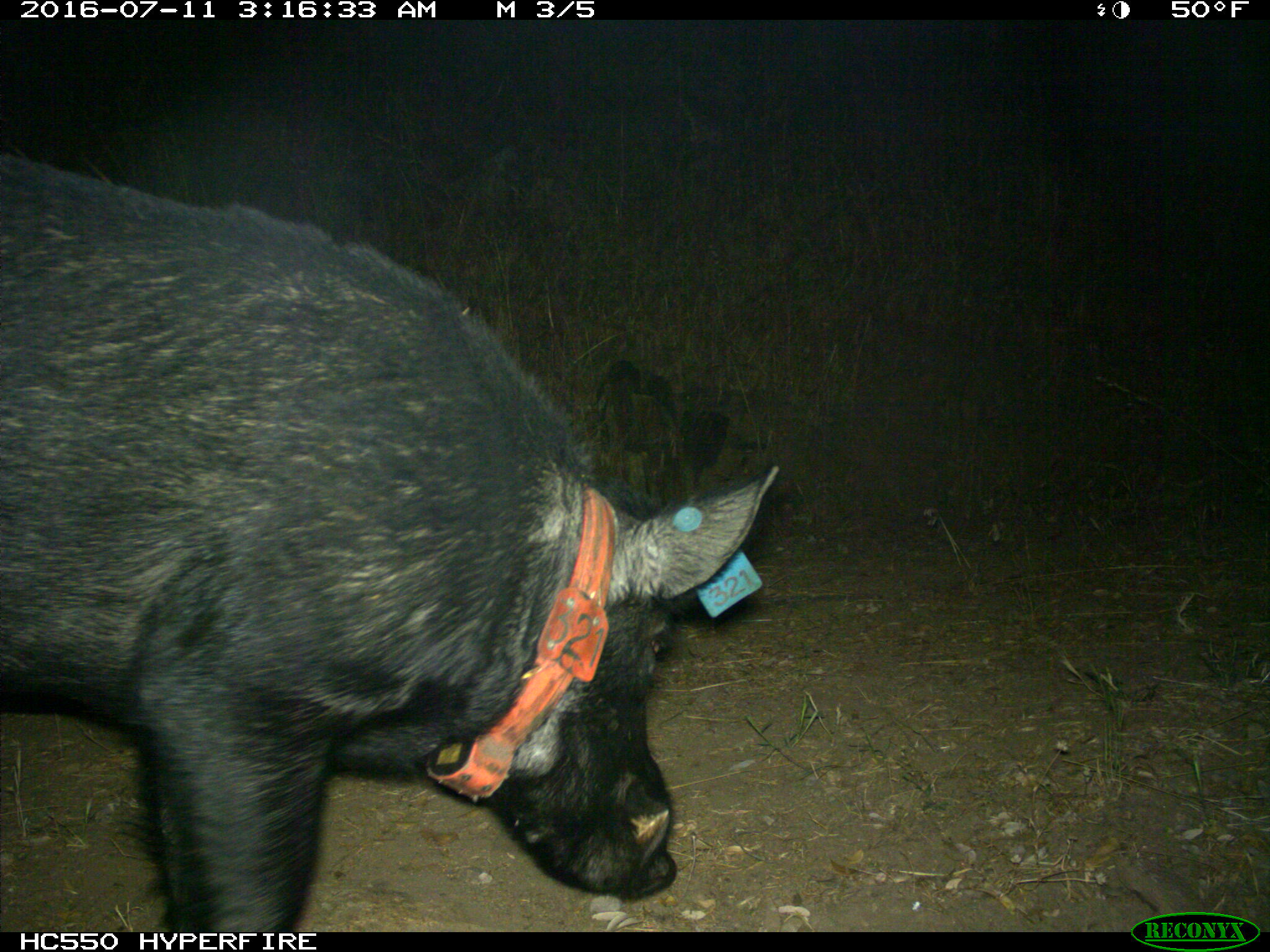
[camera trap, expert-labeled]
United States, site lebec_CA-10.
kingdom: Animalia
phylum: Chordata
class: Mammalia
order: Artiodactyla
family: Suidae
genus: Sus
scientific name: Sus scrofa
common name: wild boar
Sus scrofa (wild boar).